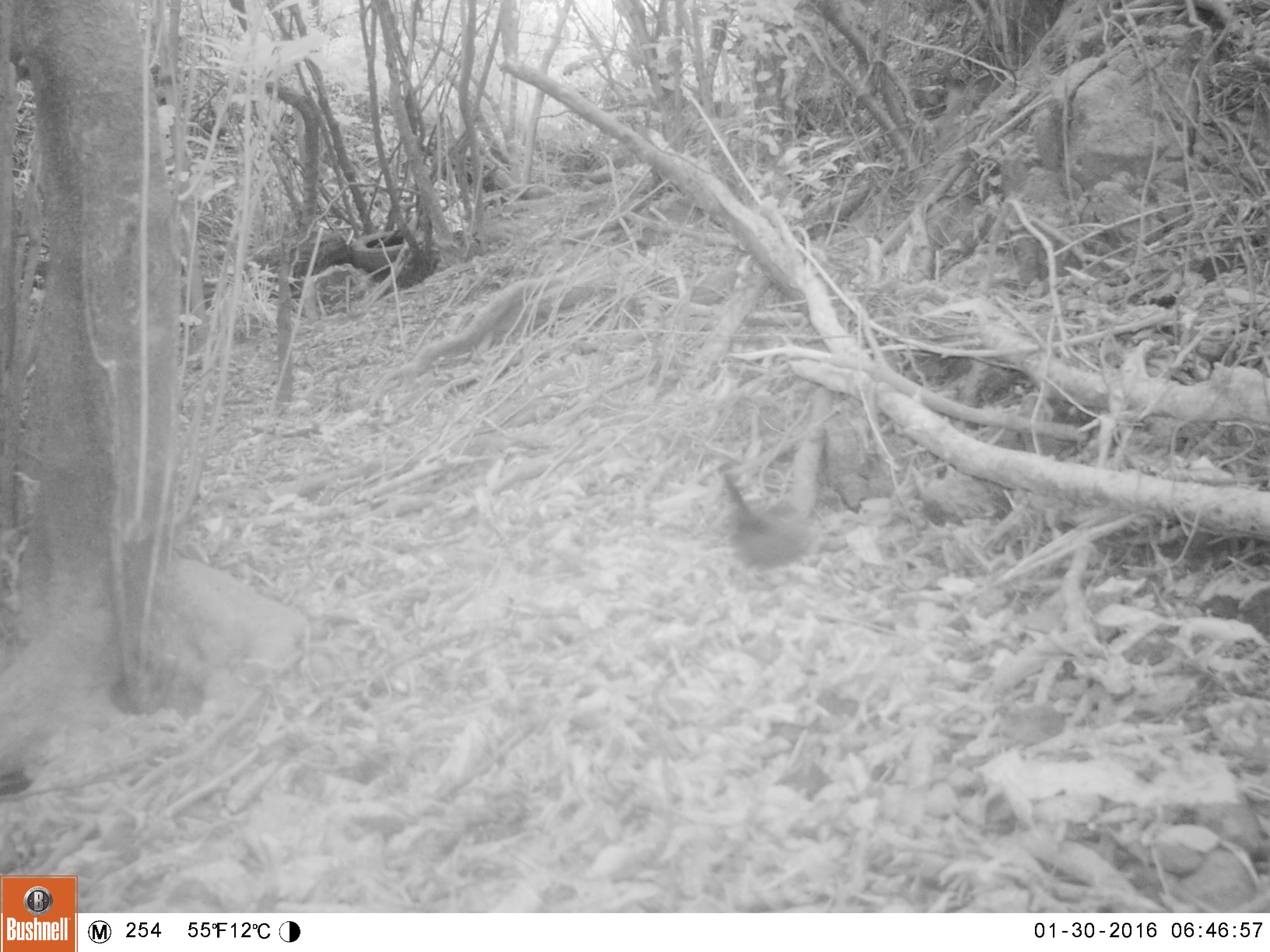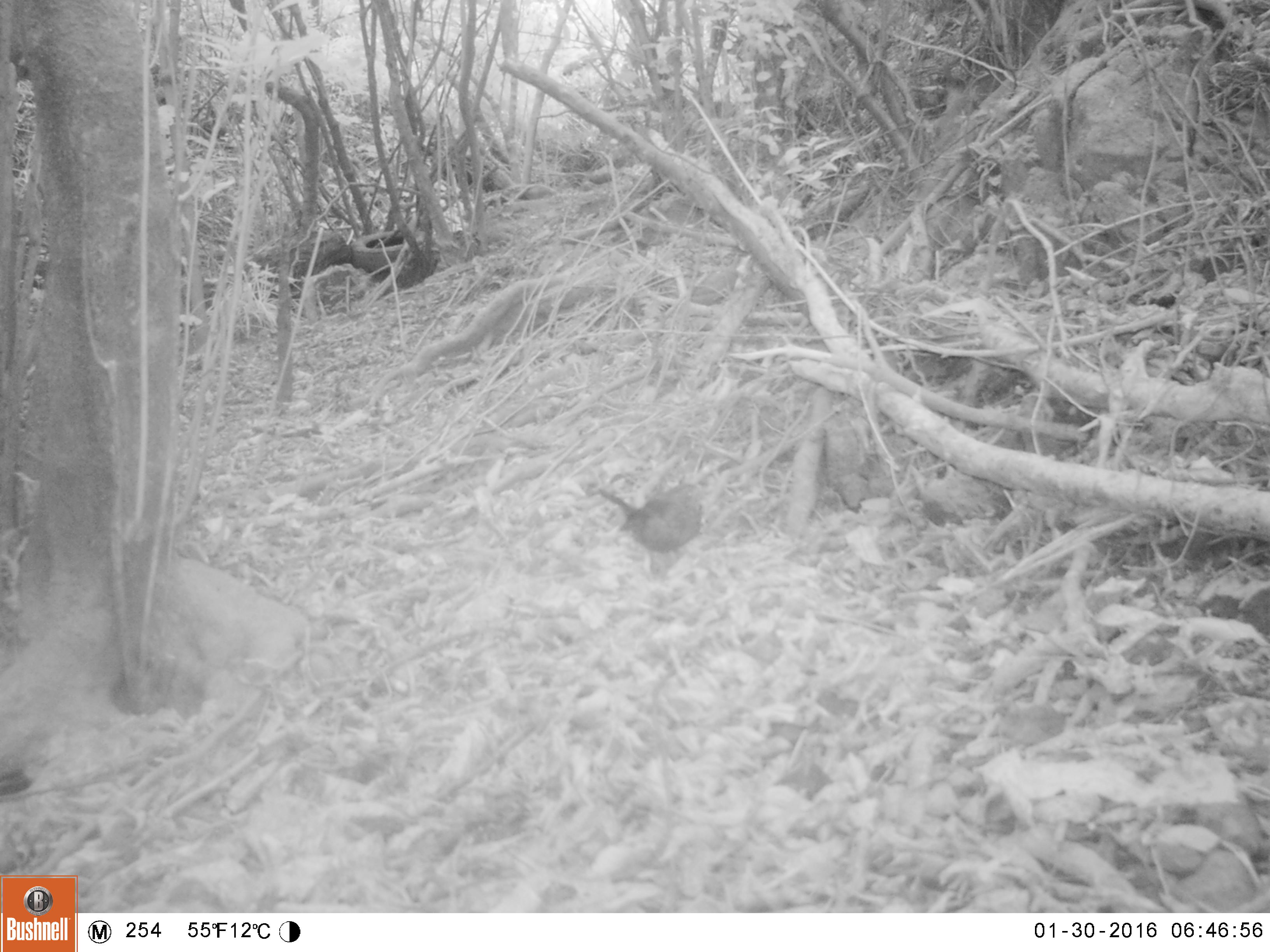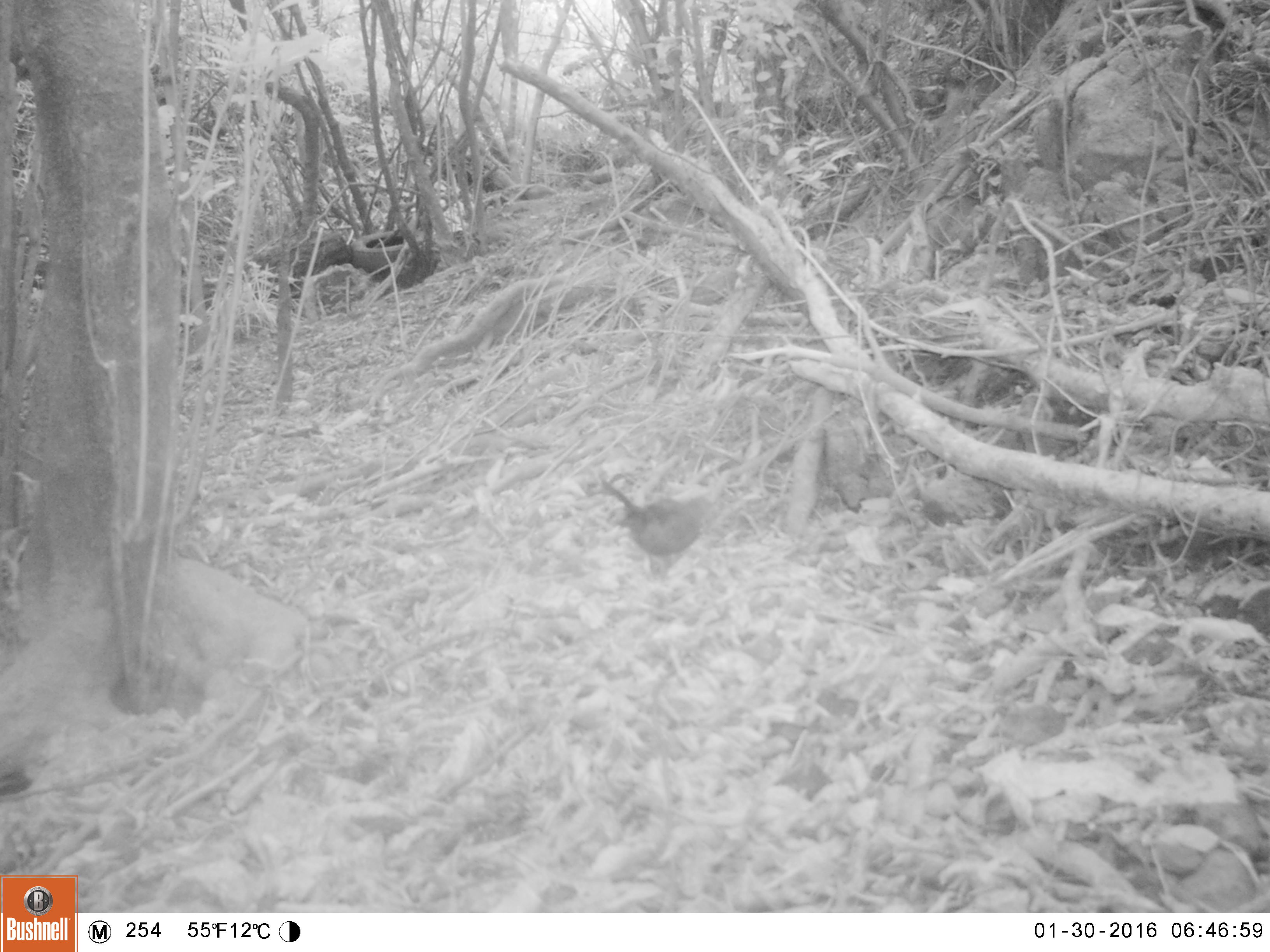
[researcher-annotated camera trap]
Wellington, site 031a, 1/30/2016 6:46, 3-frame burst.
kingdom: Animalia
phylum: Chordata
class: Aves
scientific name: Aves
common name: bird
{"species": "bird (Aves)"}